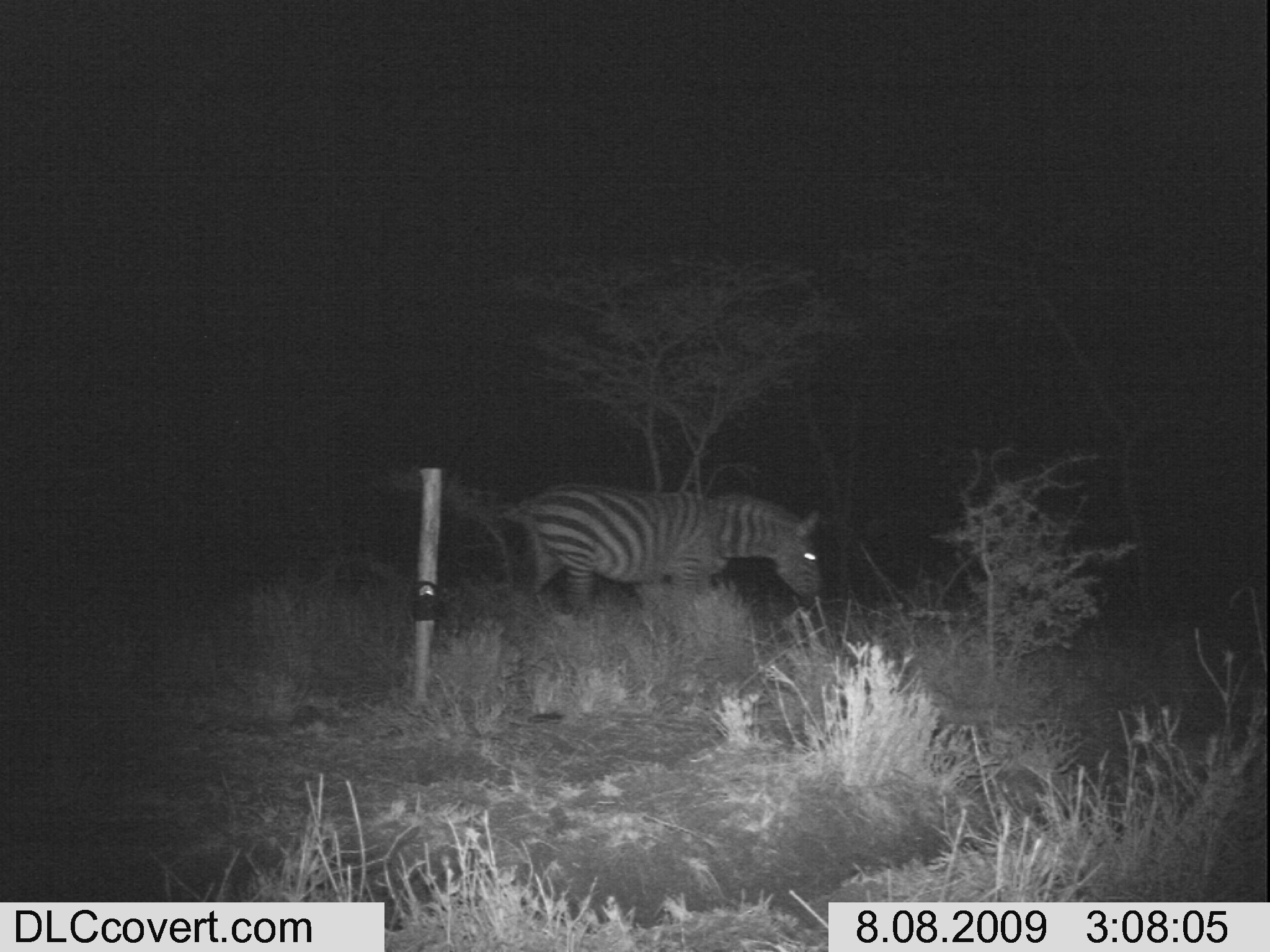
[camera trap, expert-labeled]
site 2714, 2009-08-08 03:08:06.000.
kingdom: Animalia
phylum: Chordata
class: Mammalia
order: Perissodactyla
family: Equidae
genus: Equus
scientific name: Equus quagga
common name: plains zebra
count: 1